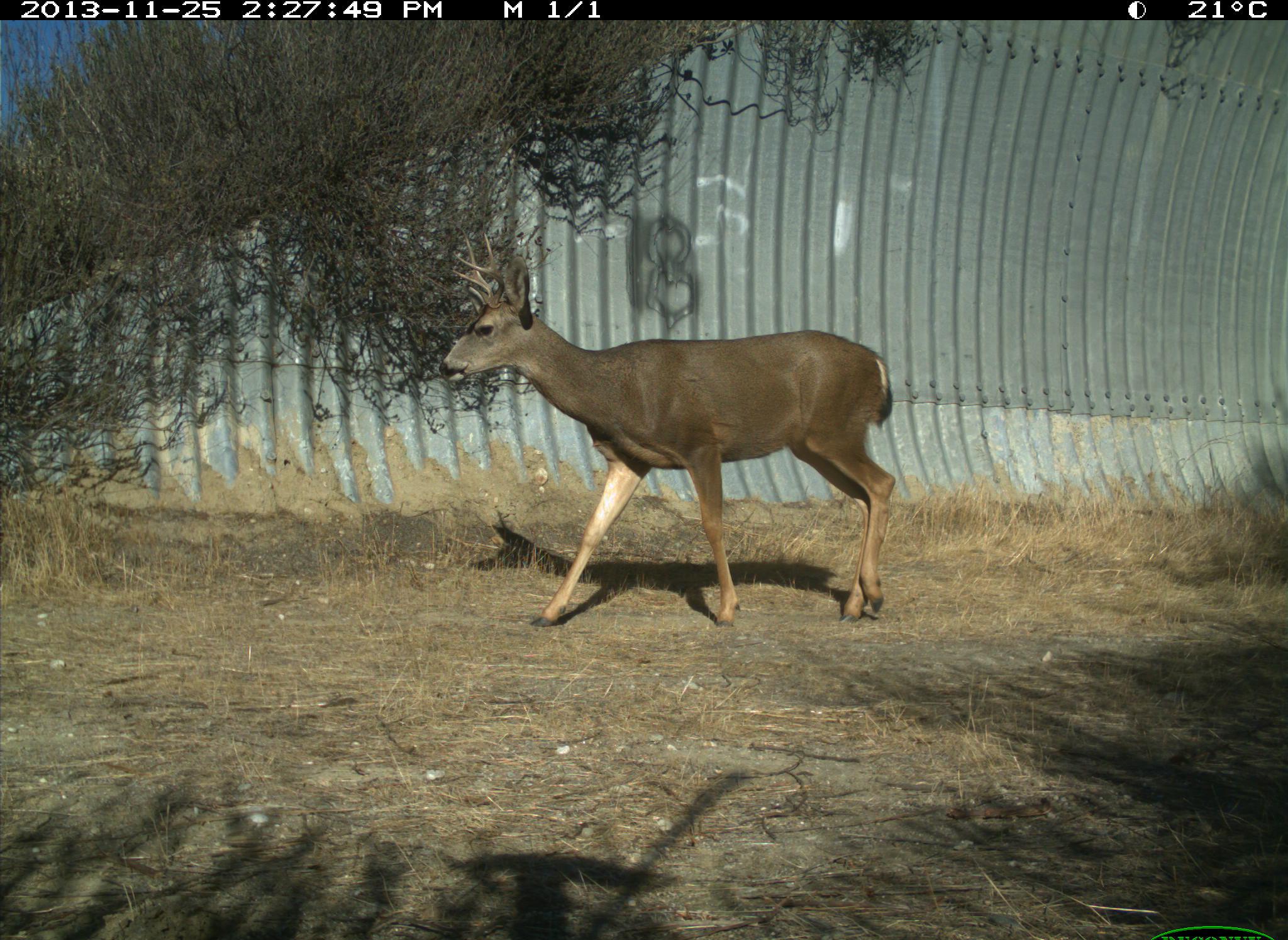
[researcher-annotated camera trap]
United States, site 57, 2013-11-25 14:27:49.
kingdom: Animalia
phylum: Chordata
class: Mammalia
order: Artiodactyla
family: Cervidae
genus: Odocoileus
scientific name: Odocoileus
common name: deer